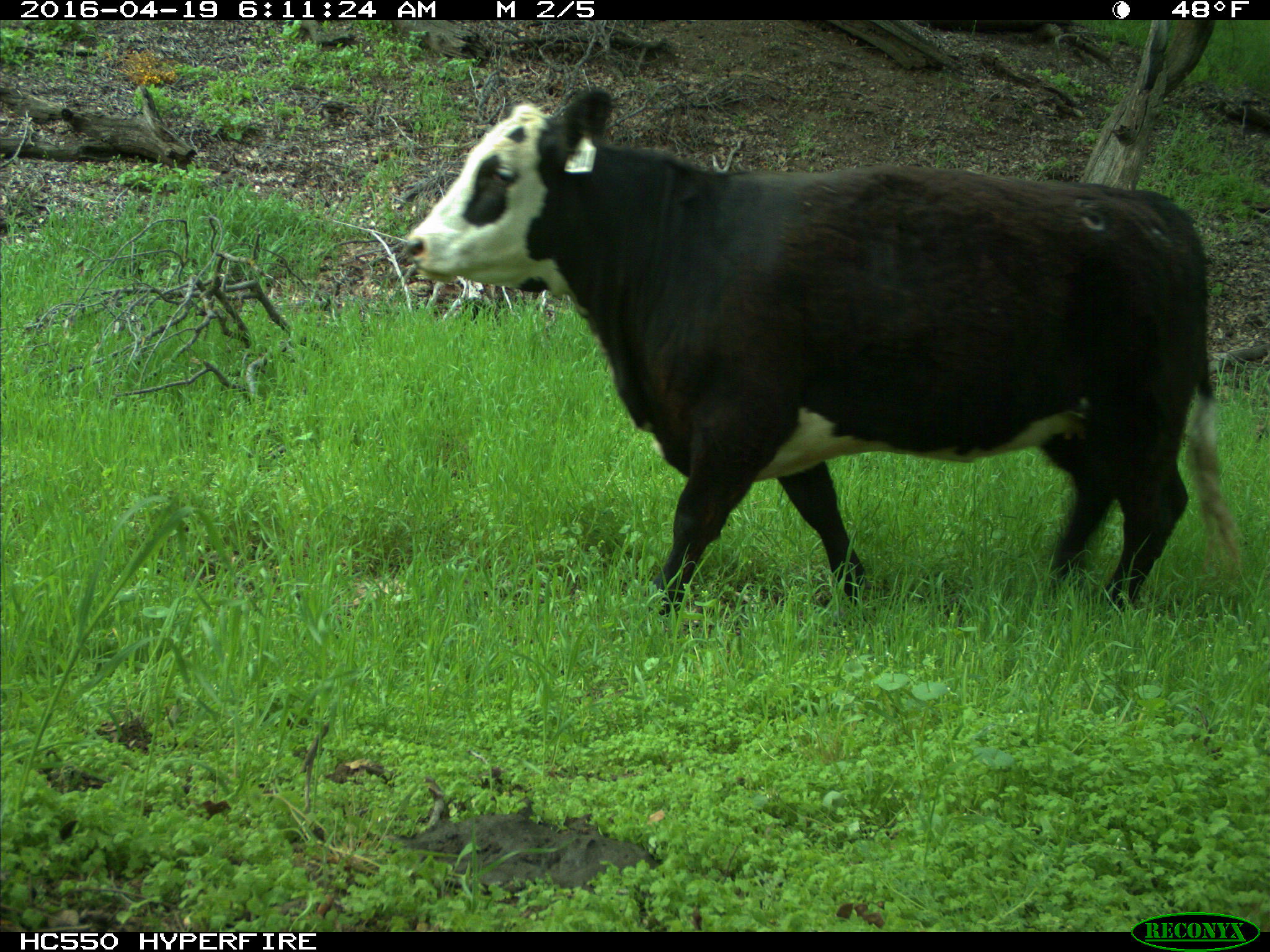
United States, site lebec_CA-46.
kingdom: Animalia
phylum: Chordata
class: Mammalia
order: Artiodactyla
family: Bovidae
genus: Bos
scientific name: Bos taurus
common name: domestic cow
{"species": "Bos taurus (domestic cow)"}